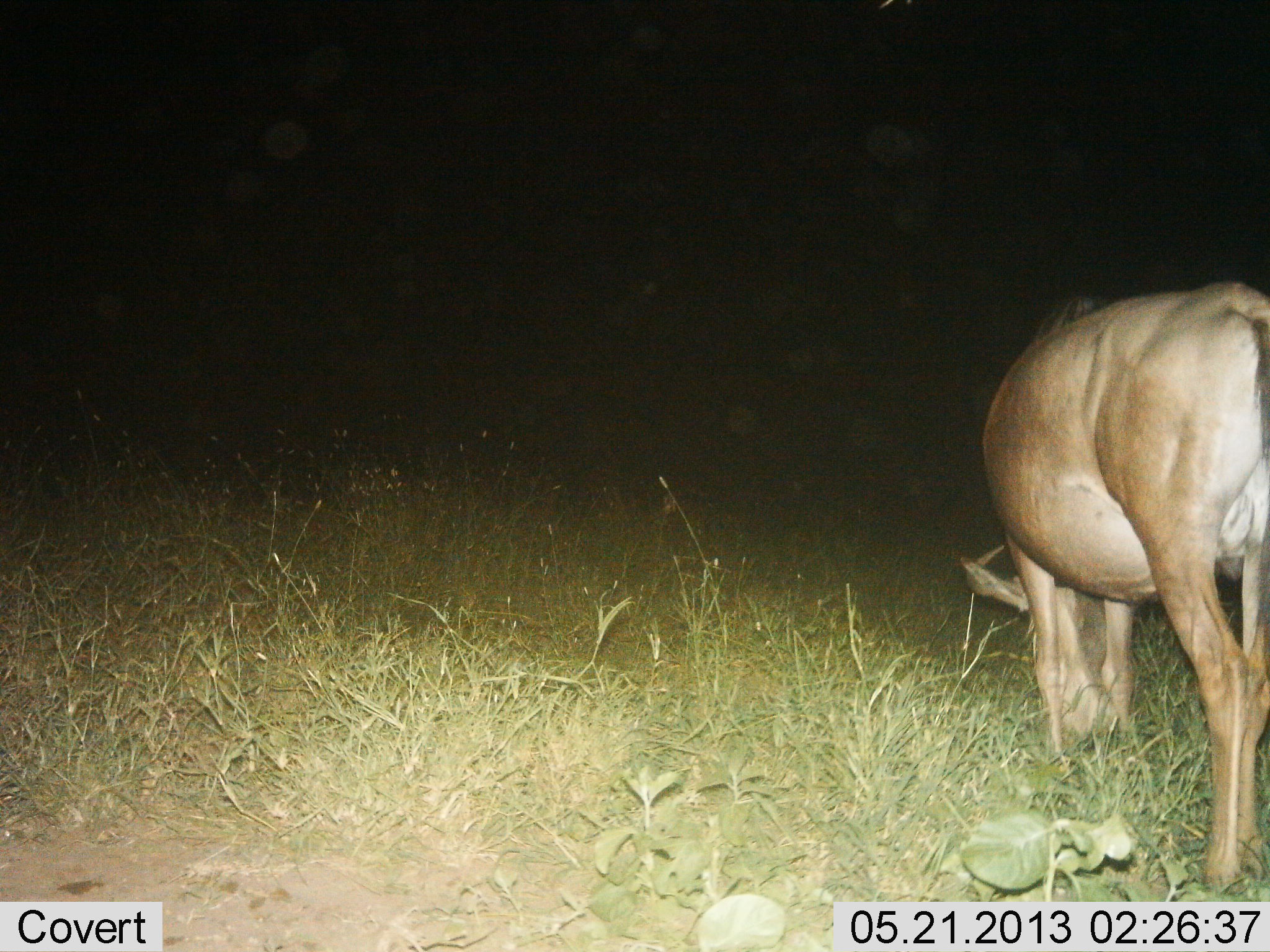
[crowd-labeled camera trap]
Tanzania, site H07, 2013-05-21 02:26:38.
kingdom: Animalia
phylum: Chordata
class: Mammalia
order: Artiodactyla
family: Bovidae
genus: Connochaetes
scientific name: Connochaetes taurinus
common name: blue wildebeest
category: wildebeest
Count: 1.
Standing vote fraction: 10%.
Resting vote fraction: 0%.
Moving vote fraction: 0%.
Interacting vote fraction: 0%.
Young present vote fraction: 0%.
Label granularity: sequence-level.